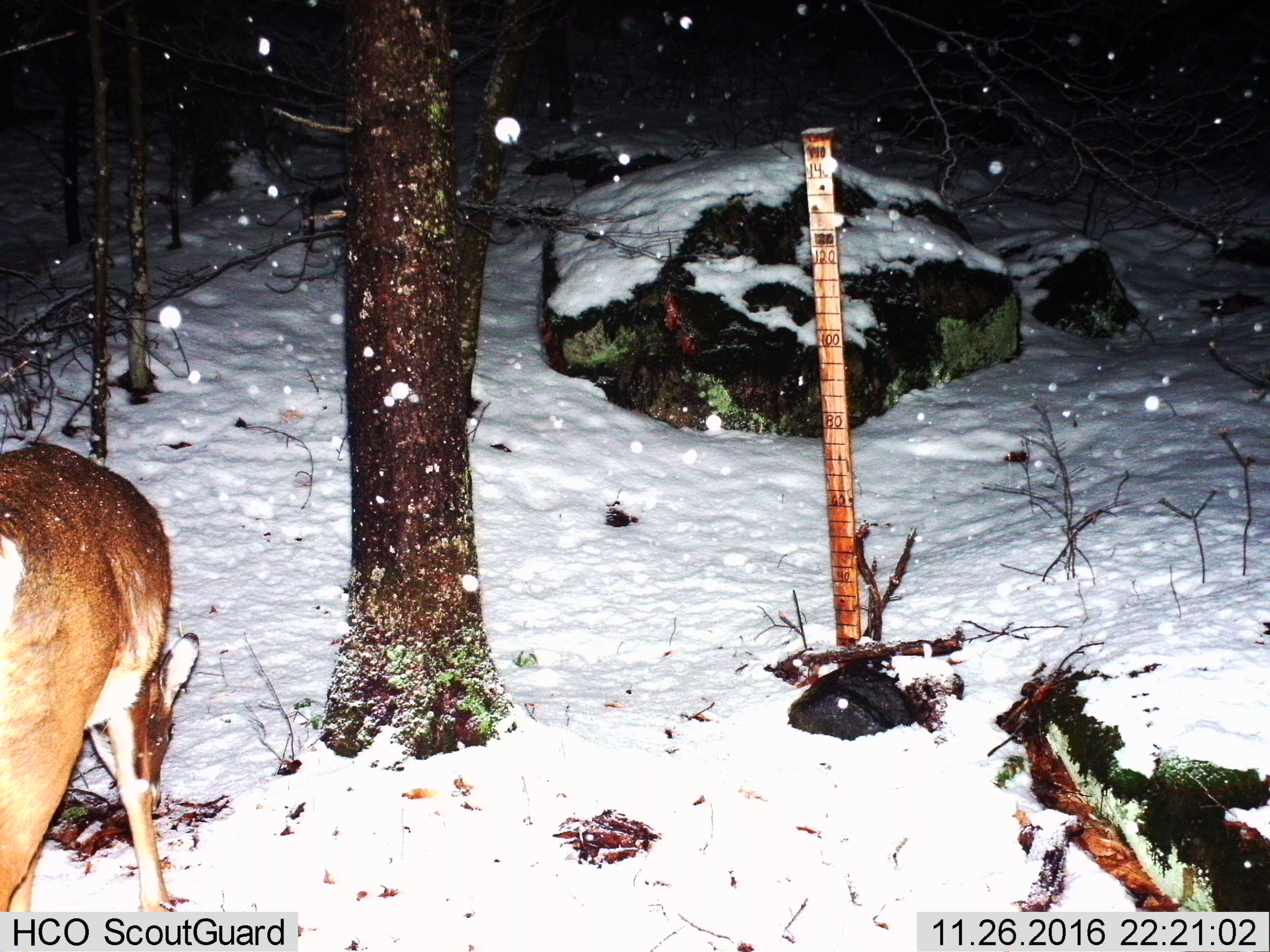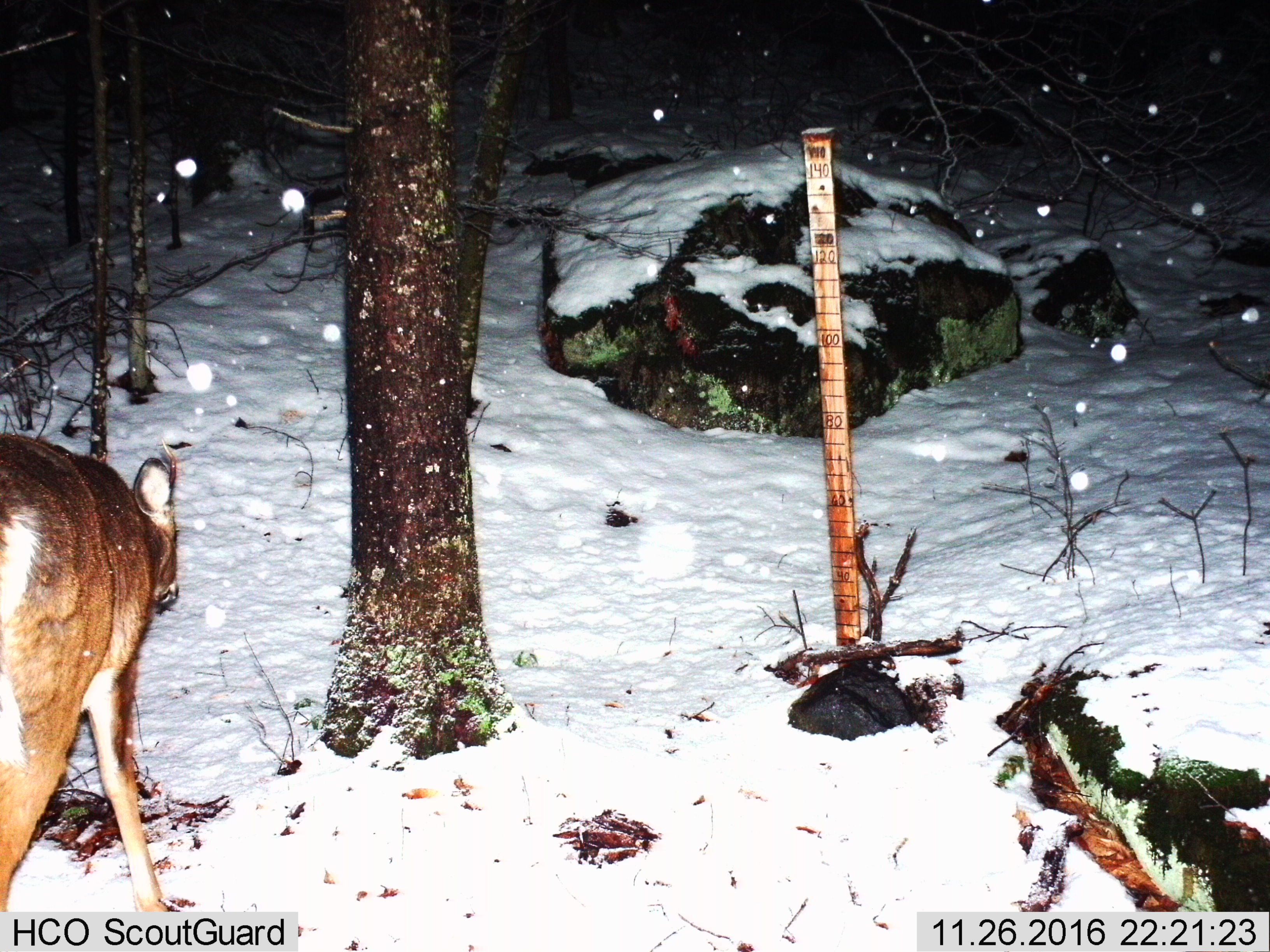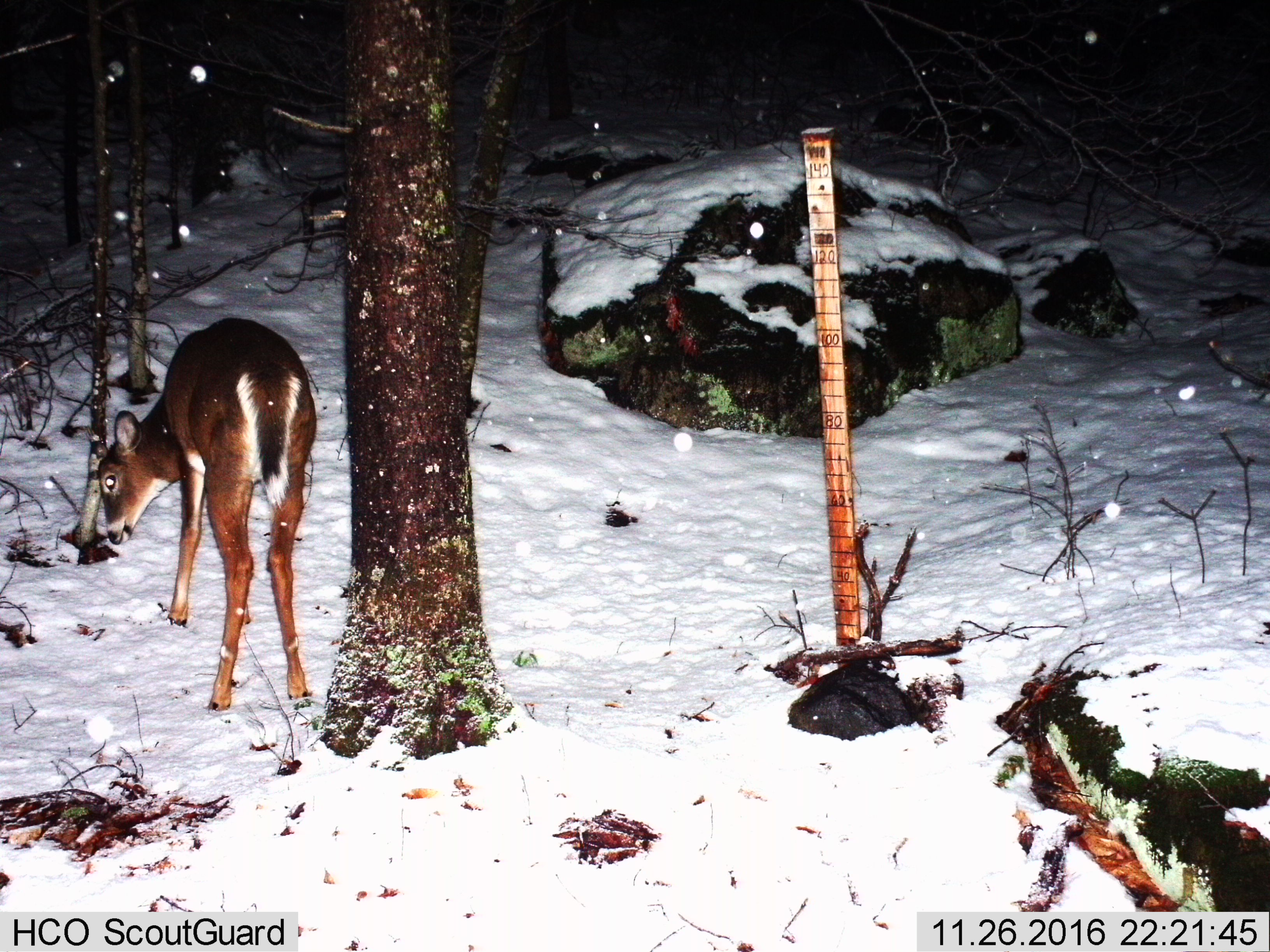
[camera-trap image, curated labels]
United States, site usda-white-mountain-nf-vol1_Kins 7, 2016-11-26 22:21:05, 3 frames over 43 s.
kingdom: Animalia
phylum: Chordata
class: Mammalia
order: Artiodactyla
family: Cervidae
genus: Odocoileus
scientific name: Odocoileus virginianus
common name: white-tailed deer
White-tailed deer (Odocoileus virginianus).